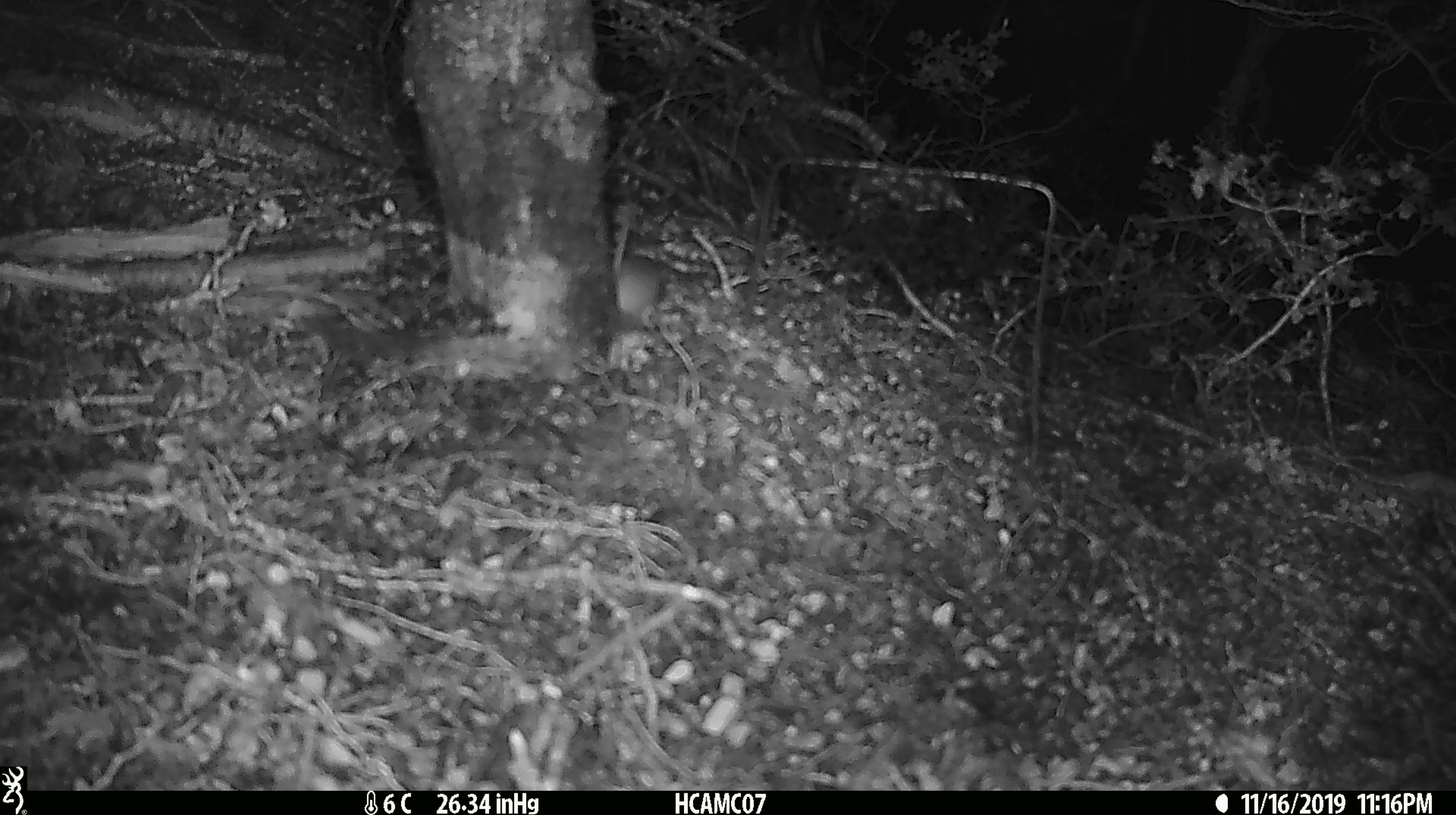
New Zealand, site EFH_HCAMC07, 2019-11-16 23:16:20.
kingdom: Animalia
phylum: Chordata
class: Mammalia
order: Rodentia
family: Muridae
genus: Mus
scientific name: Mus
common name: mouse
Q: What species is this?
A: Mouse (Mus).